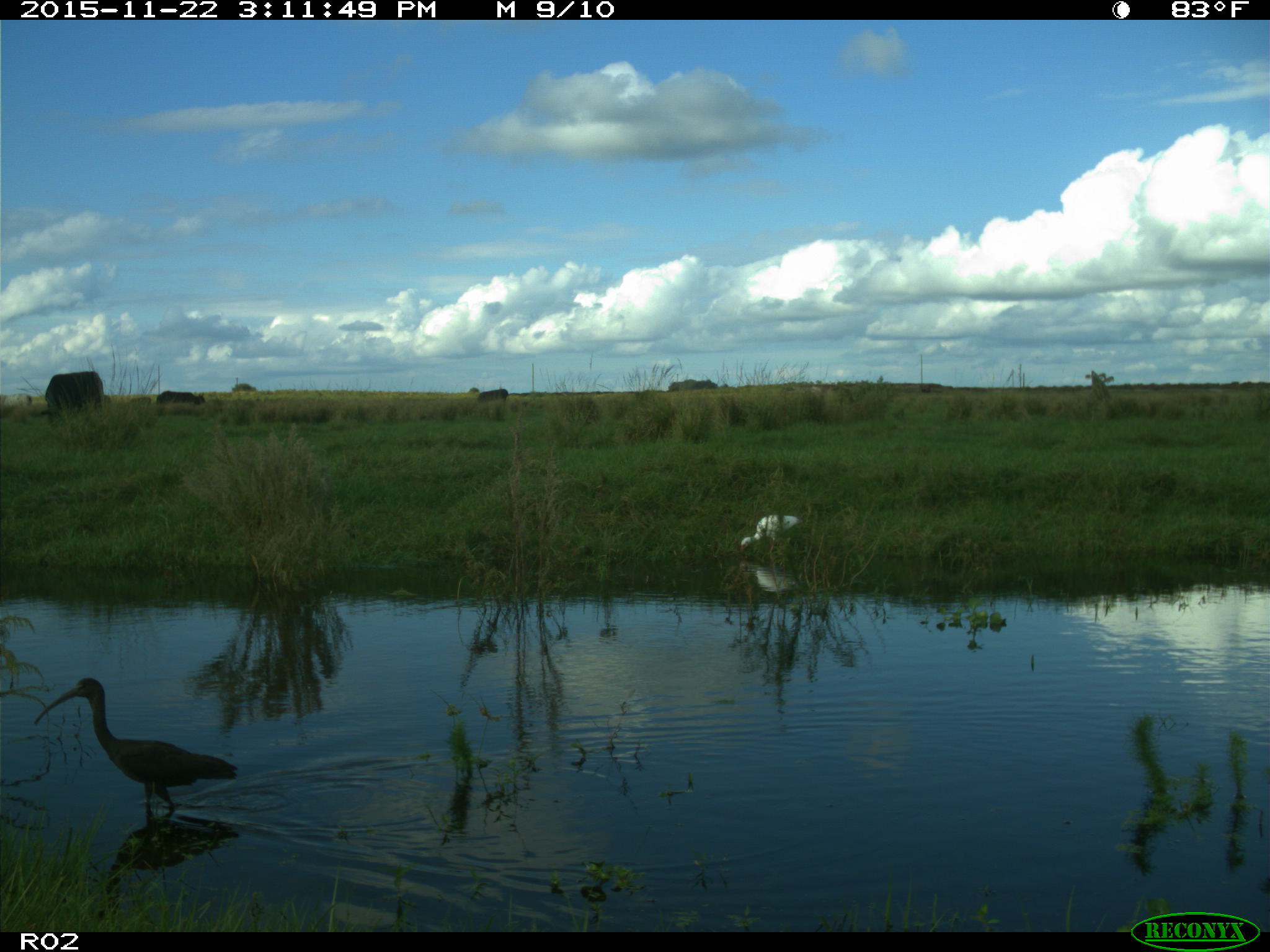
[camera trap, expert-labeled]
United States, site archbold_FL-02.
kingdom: Animalia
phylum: Chordata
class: Mammalia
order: Artiodactyla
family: Bovidae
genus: Bos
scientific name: Bos taurus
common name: domestic cow